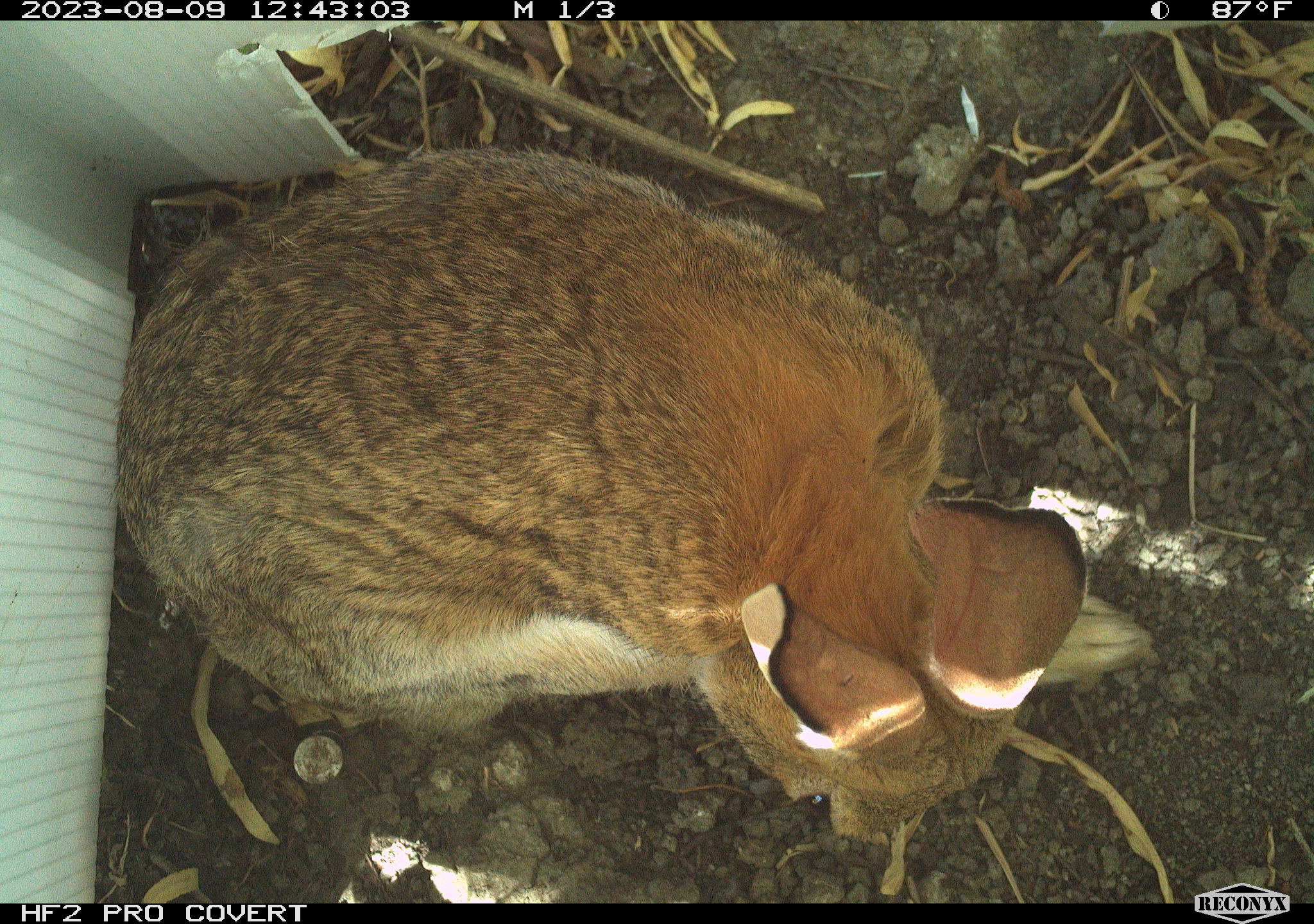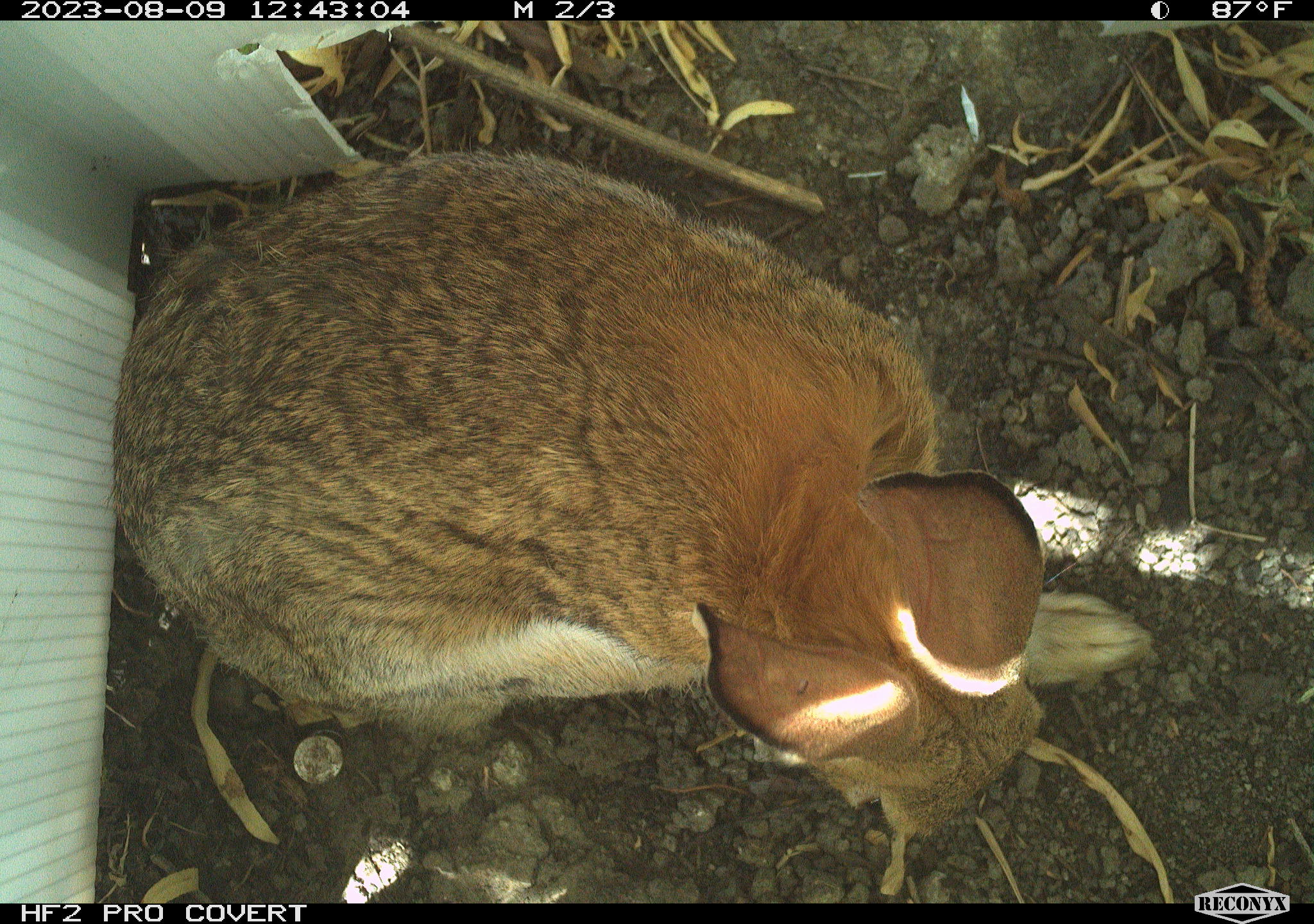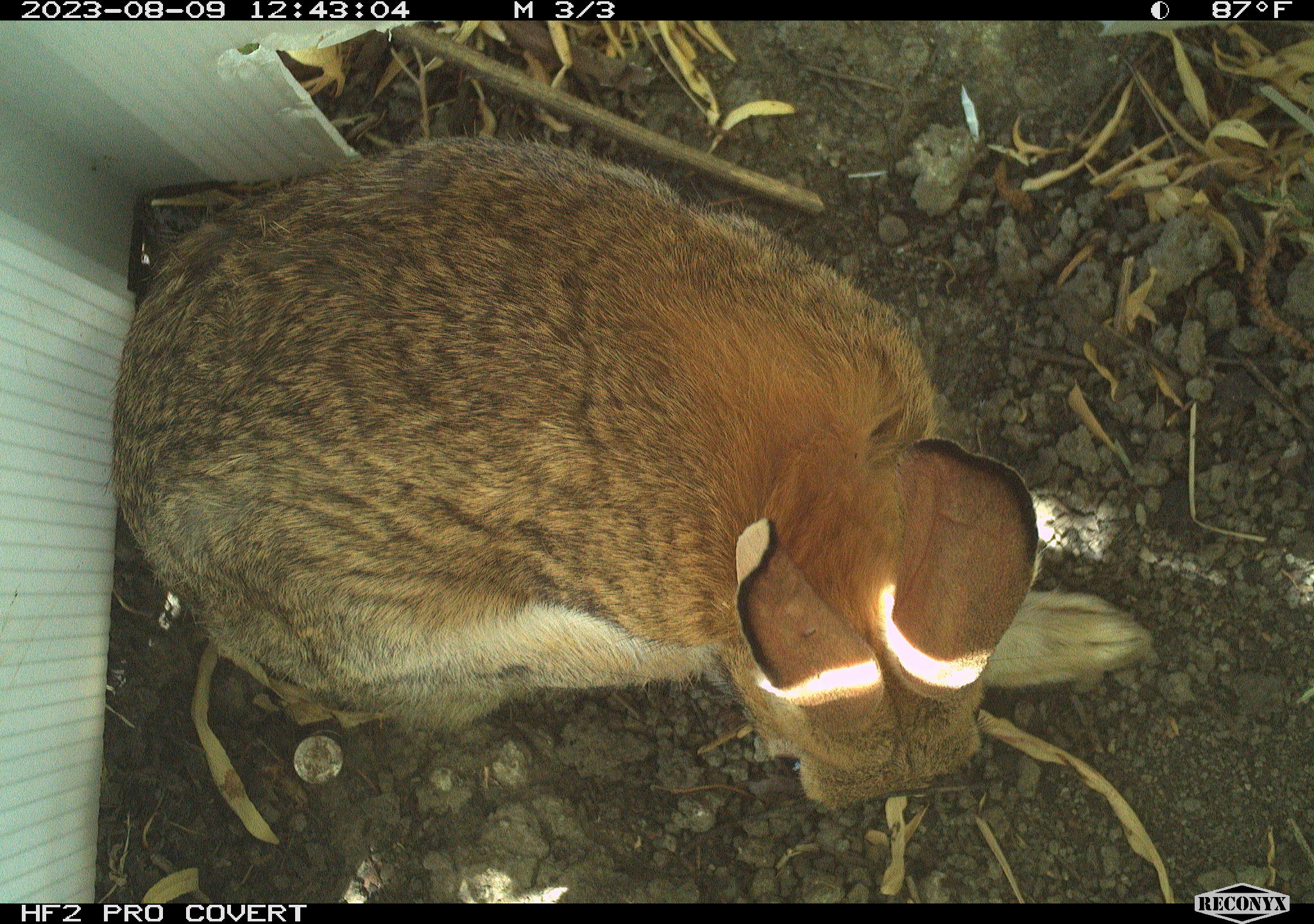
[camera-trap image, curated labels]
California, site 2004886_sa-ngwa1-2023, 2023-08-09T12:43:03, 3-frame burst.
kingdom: Animalia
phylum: Chordata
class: Mammalia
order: Lagomorpha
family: Leporidae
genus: Sylvilagus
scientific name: Sylvilagus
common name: cottontail rabbits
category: sylvilagus species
Sylvilagus species (cottontail rabbits) (Sylvilagus).